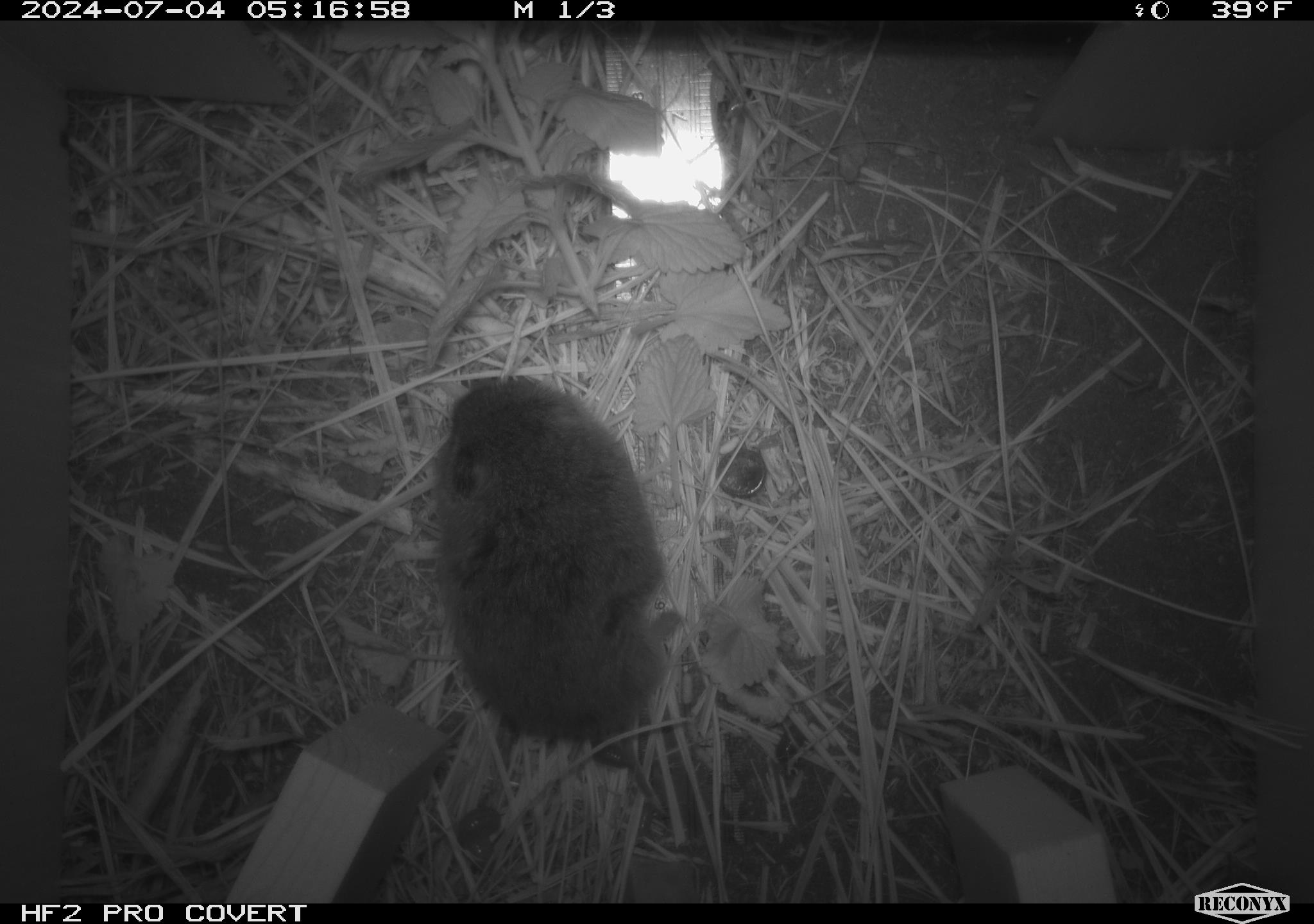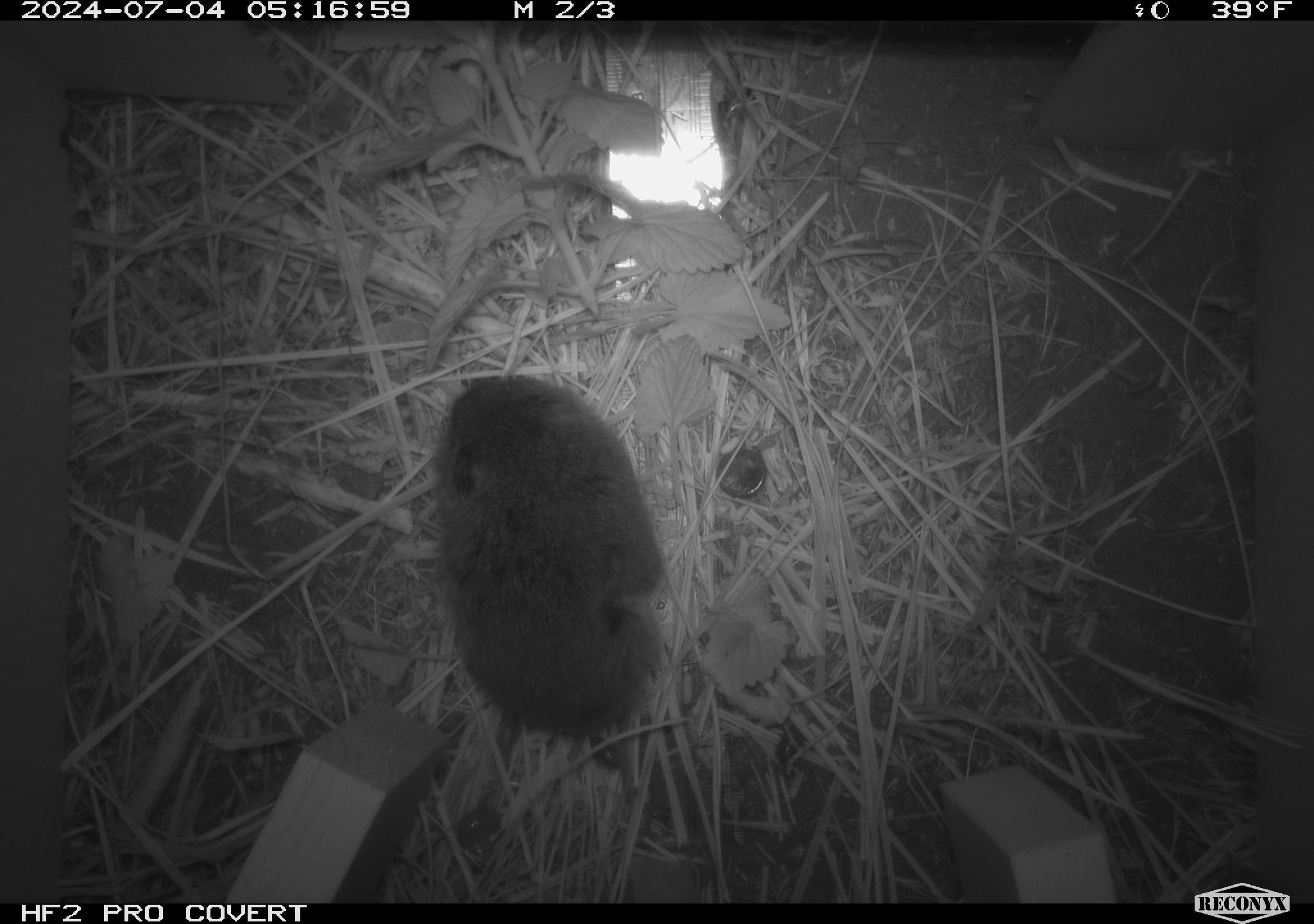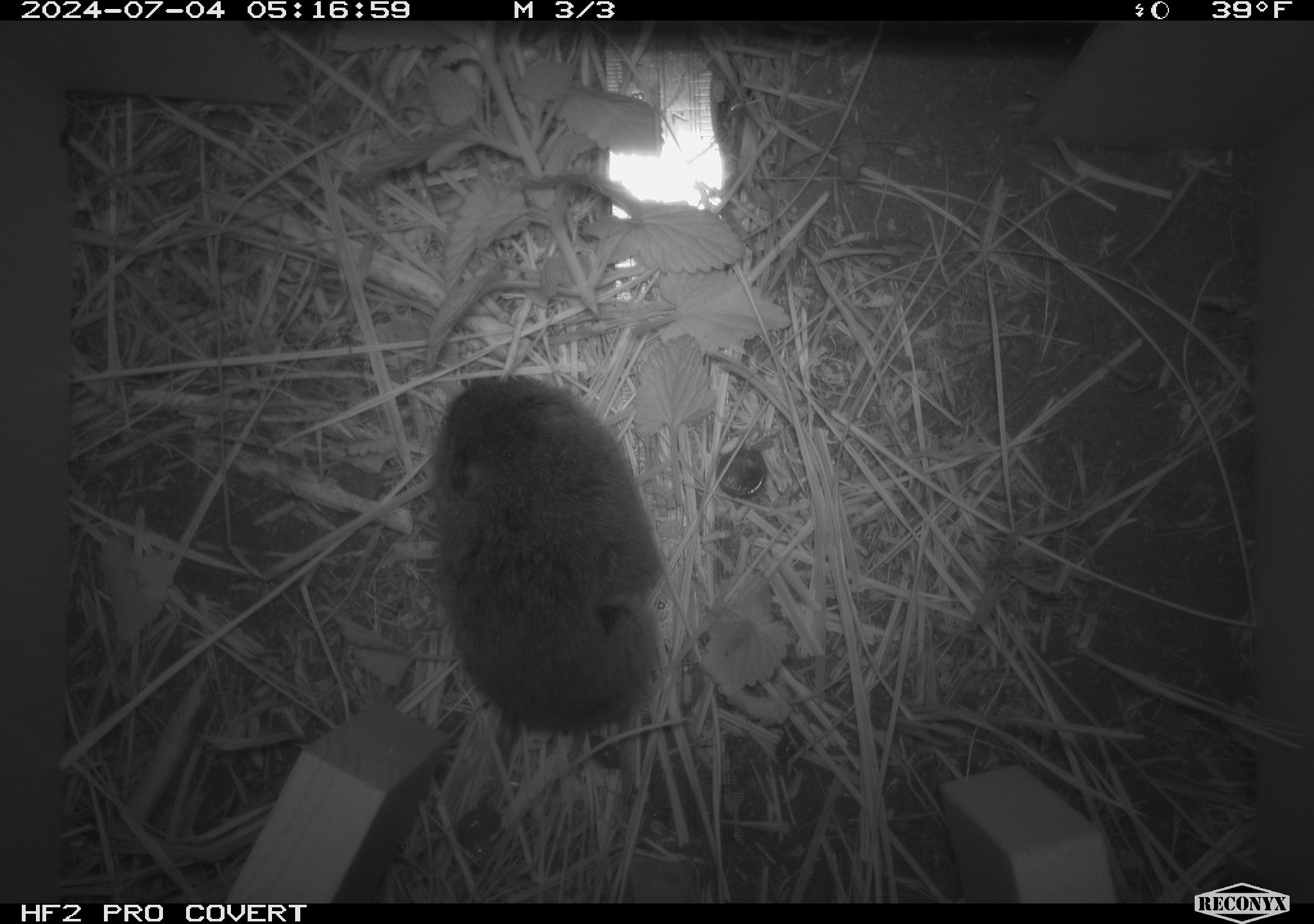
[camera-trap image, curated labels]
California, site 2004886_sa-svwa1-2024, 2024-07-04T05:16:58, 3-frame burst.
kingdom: Animalia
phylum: Chordata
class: Mammalia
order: Rodentia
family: Cricetidae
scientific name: Arvicolinae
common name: voles, lemmings, and muskrats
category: arvicolinae subfamily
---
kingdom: Animalia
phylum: Arthropoda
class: Malacostraca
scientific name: Malacostraca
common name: amphipods, crabs, isopods, krill, lobsters and shrimps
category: malacostracan